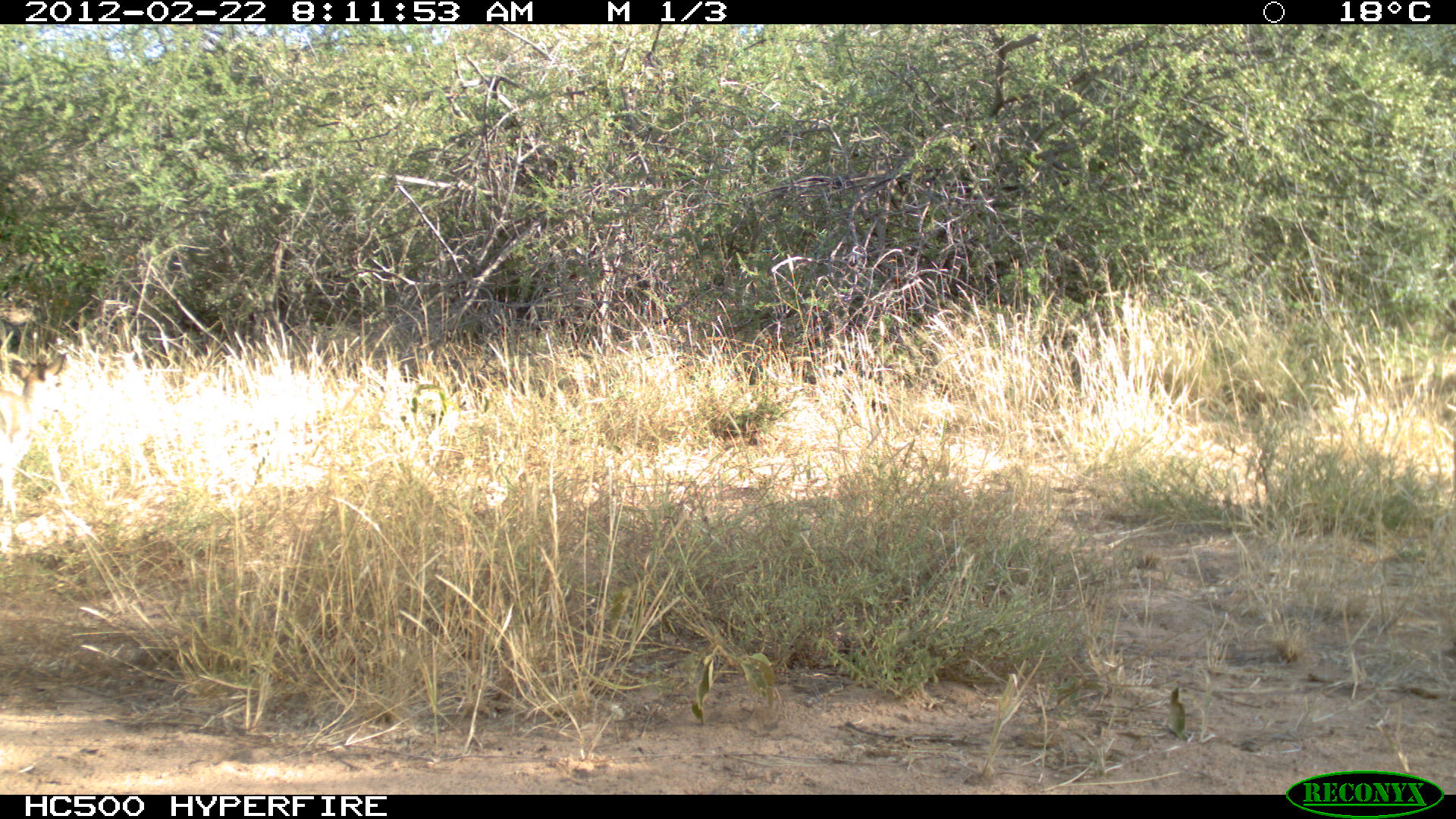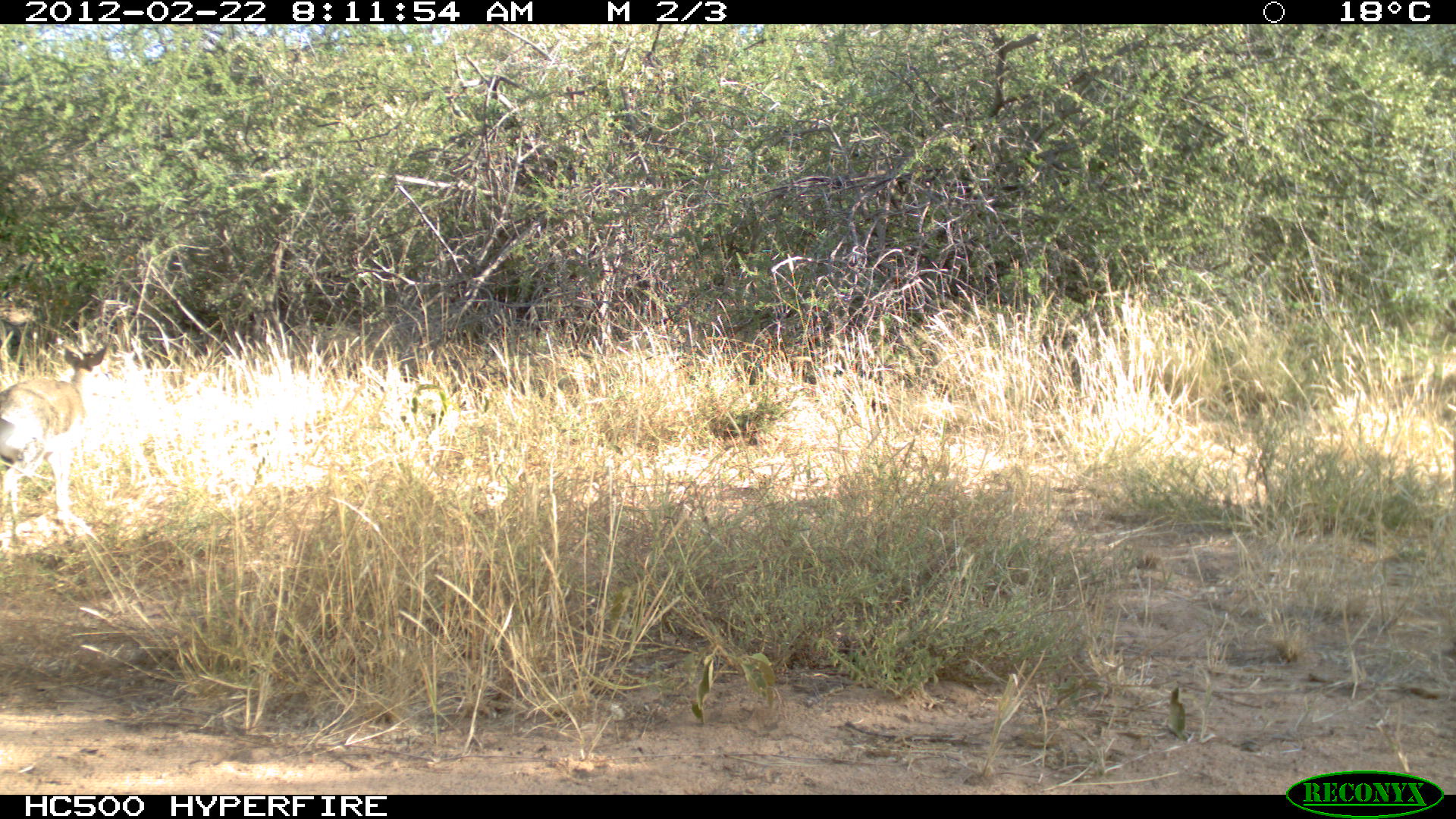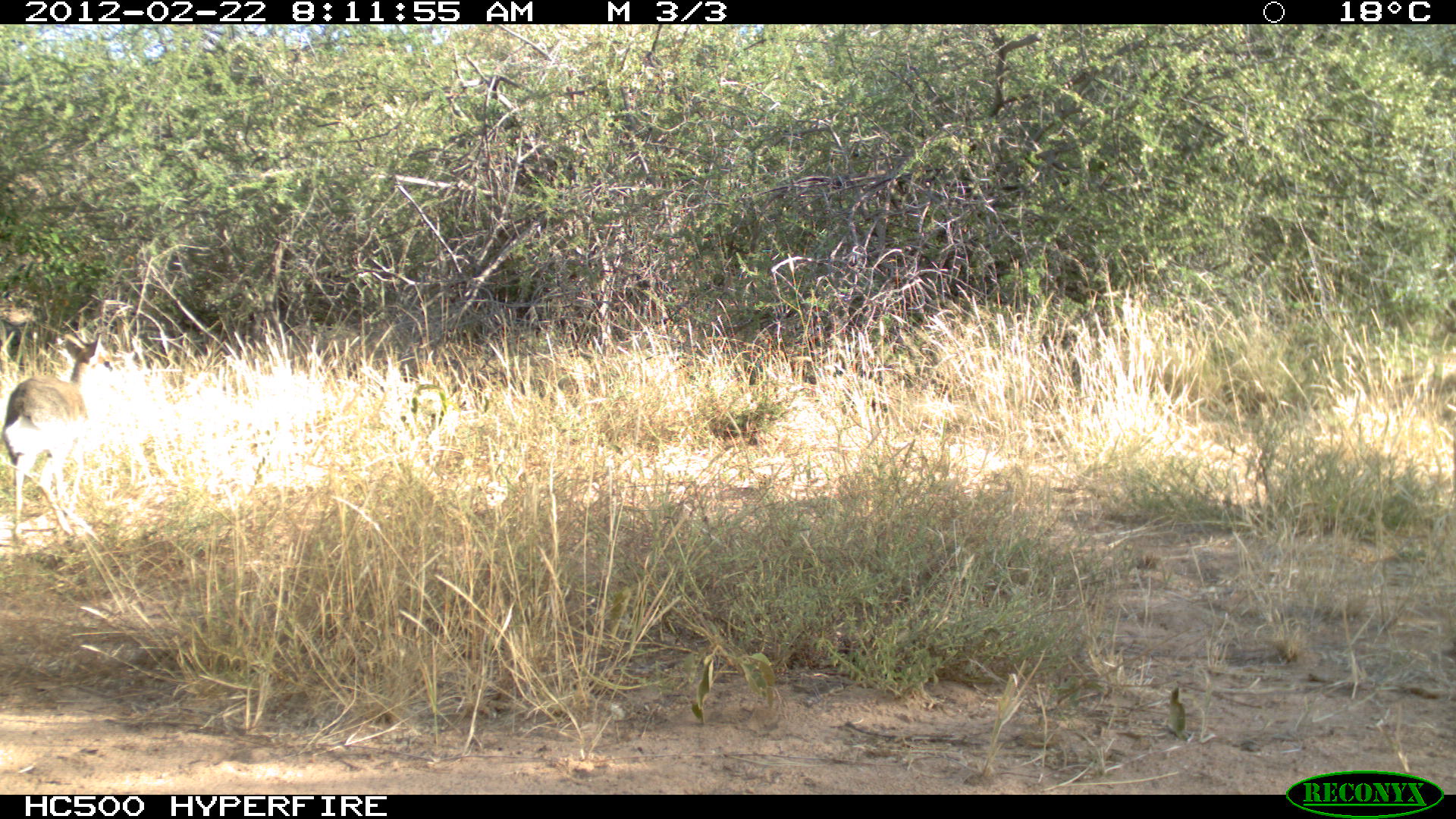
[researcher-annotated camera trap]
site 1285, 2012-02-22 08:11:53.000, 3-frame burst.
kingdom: Animalia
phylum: Chordata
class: Mammalia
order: Artiodactyla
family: Bovidae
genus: Madoqua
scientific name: Madoqua guentheri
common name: günther's dik-dik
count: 1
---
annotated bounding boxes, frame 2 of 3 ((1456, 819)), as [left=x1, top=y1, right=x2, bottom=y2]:
madoqua guentheri: [left=0, top=334, right=114, bottom=551]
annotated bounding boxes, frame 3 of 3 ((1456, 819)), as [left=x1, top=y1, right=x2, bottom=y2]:
madoqua guentheri: [left=2, top=324, right=134, bottom=553]